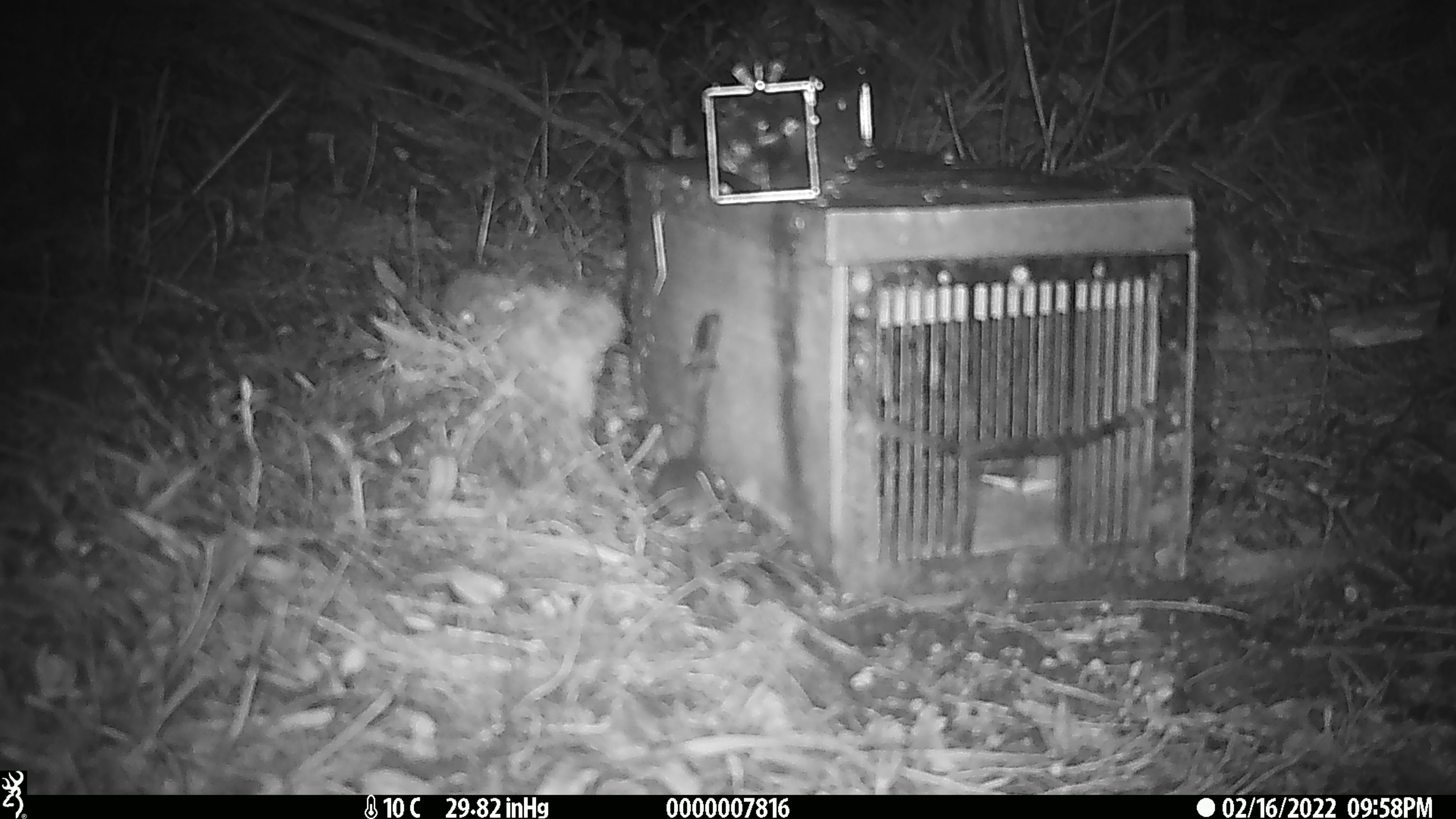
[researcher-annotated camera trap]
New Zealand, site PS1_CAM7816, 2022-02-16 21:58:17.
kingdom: Animalia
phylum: Chordata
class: Mammalia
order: Rodentia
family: Muridae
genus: Mus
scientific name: Mus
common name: mouse